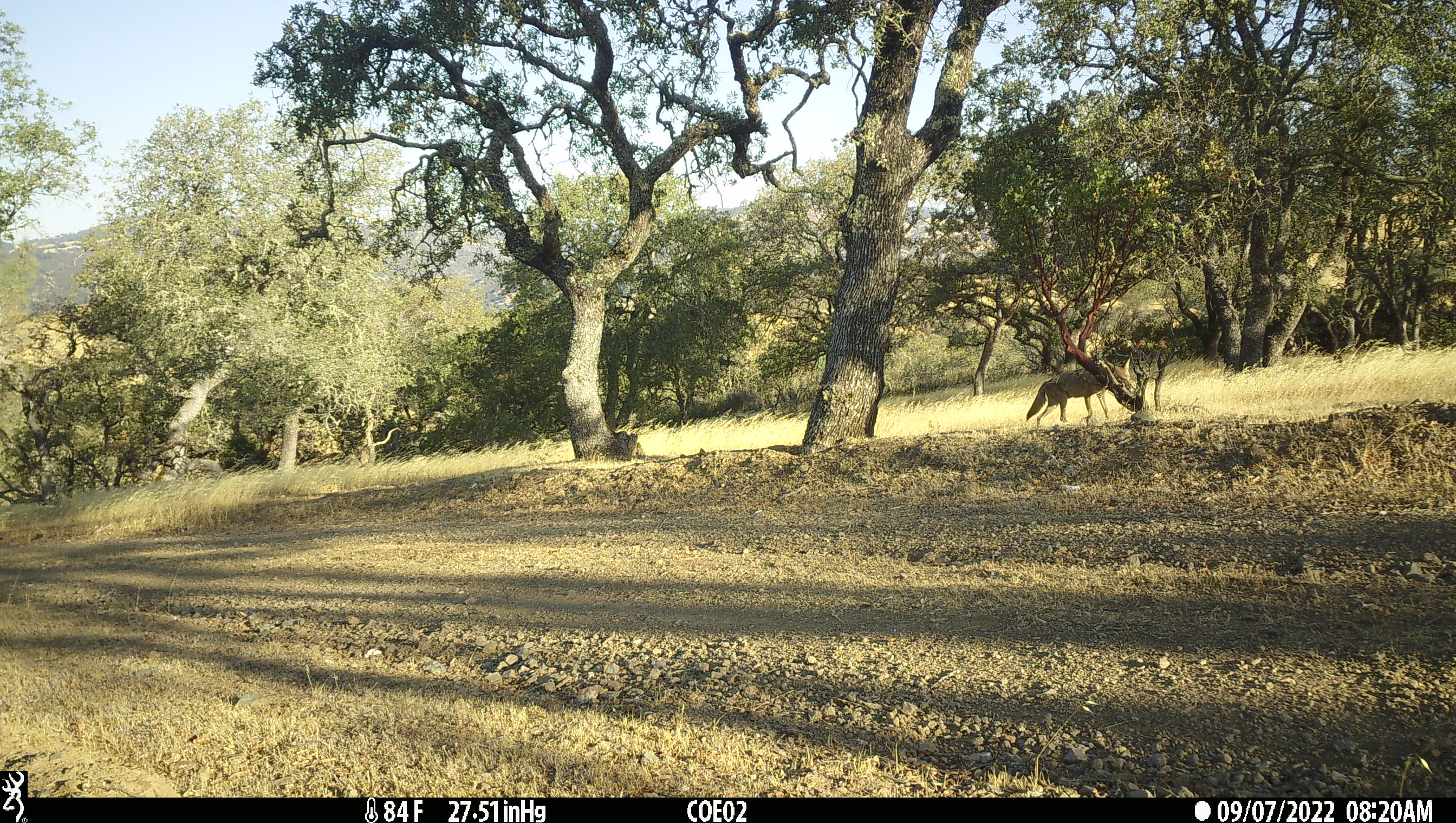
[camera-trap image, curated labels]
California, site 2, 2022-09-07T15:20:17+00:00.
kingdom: Animalia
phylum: Chordata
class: Mammalia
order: Carnivora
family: Canidae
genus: Canis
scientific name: Canis latrans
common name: coyote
Coyote (Canis latrans).